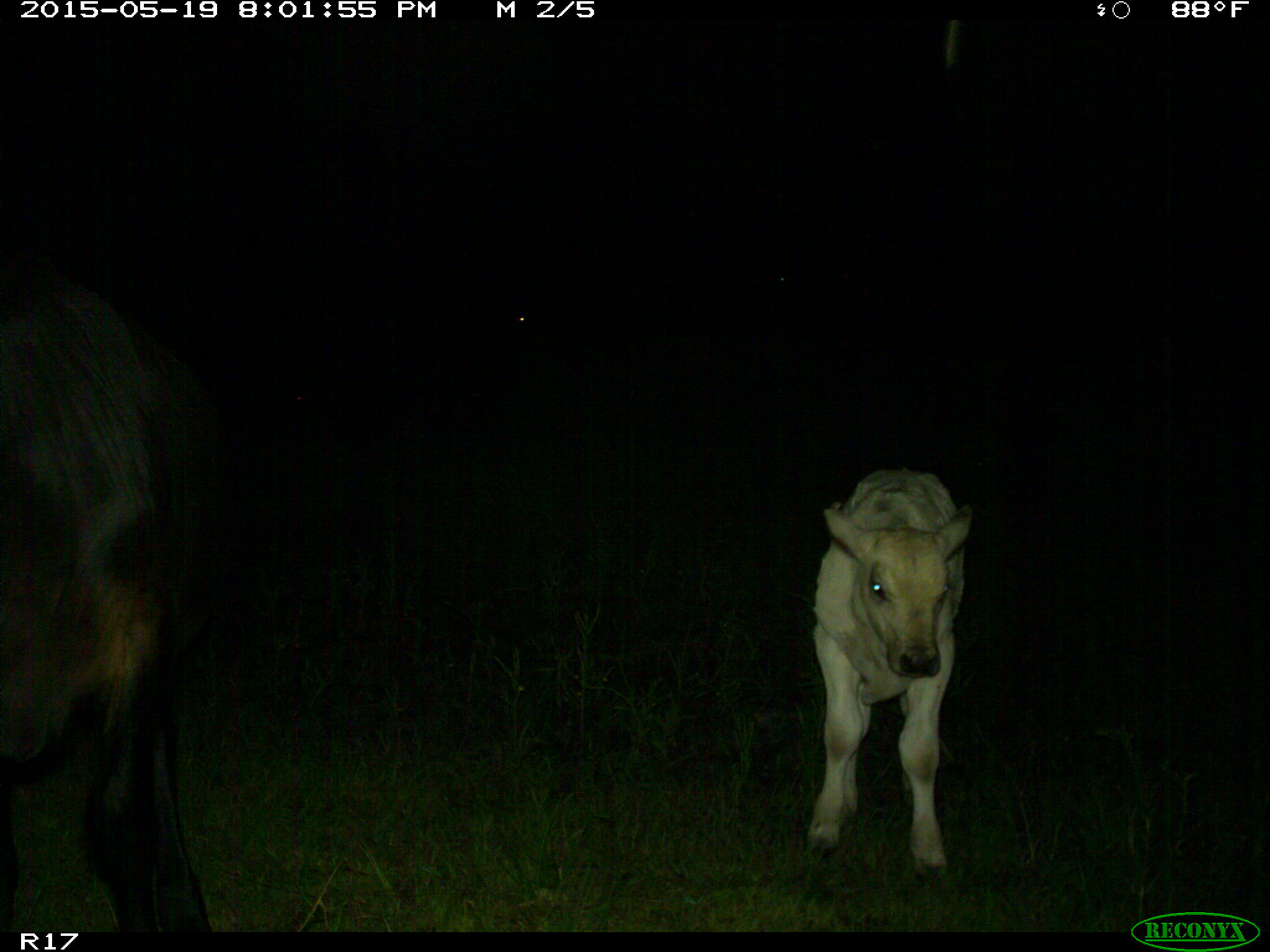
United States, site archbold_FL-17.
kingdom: Animalia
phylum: Chordata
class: Mammalia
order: Artiodactyla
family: Bovidae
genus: Bos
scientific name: Bos taurus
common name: domestic cow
Bos taurus (domestic cow).